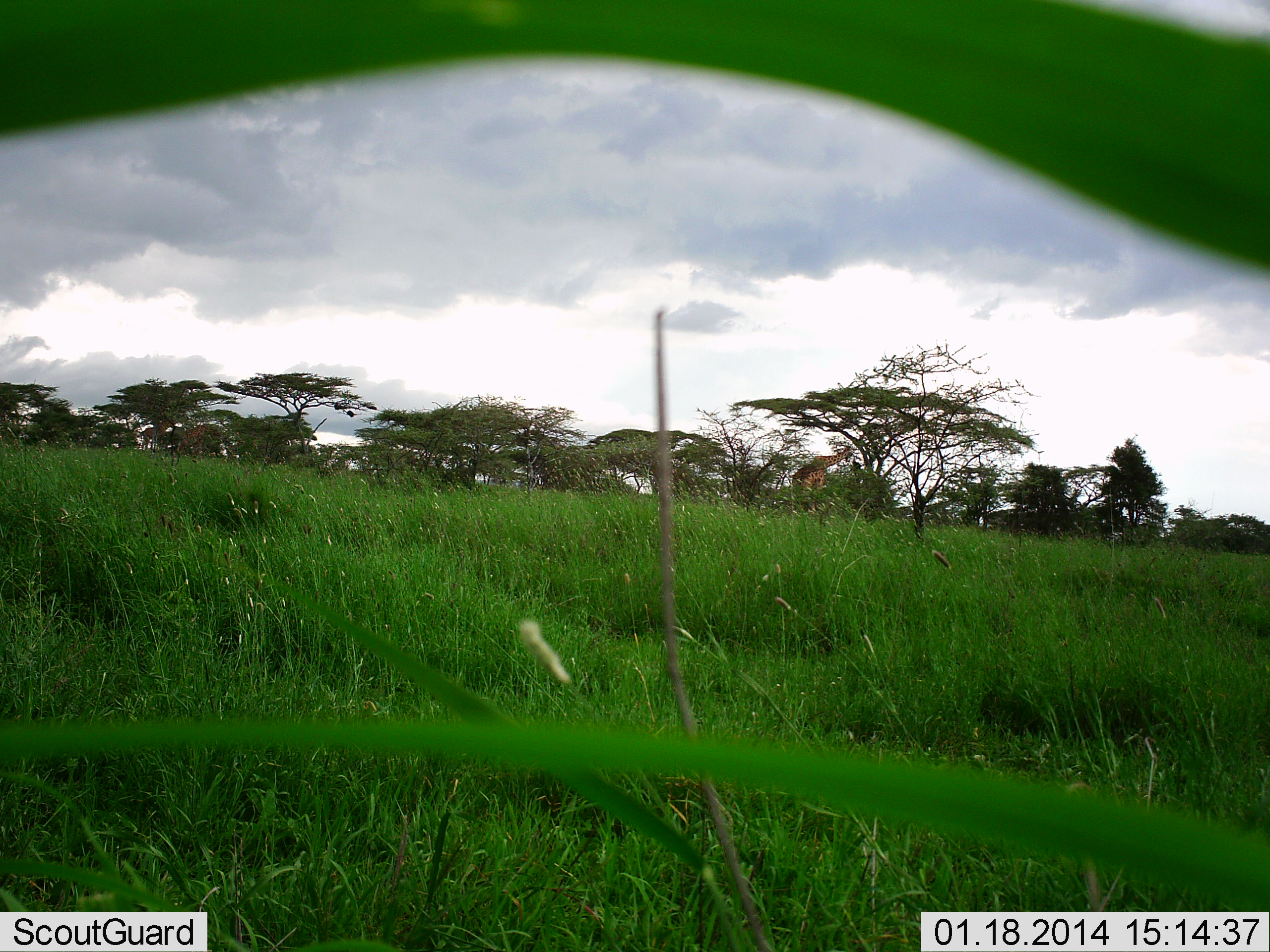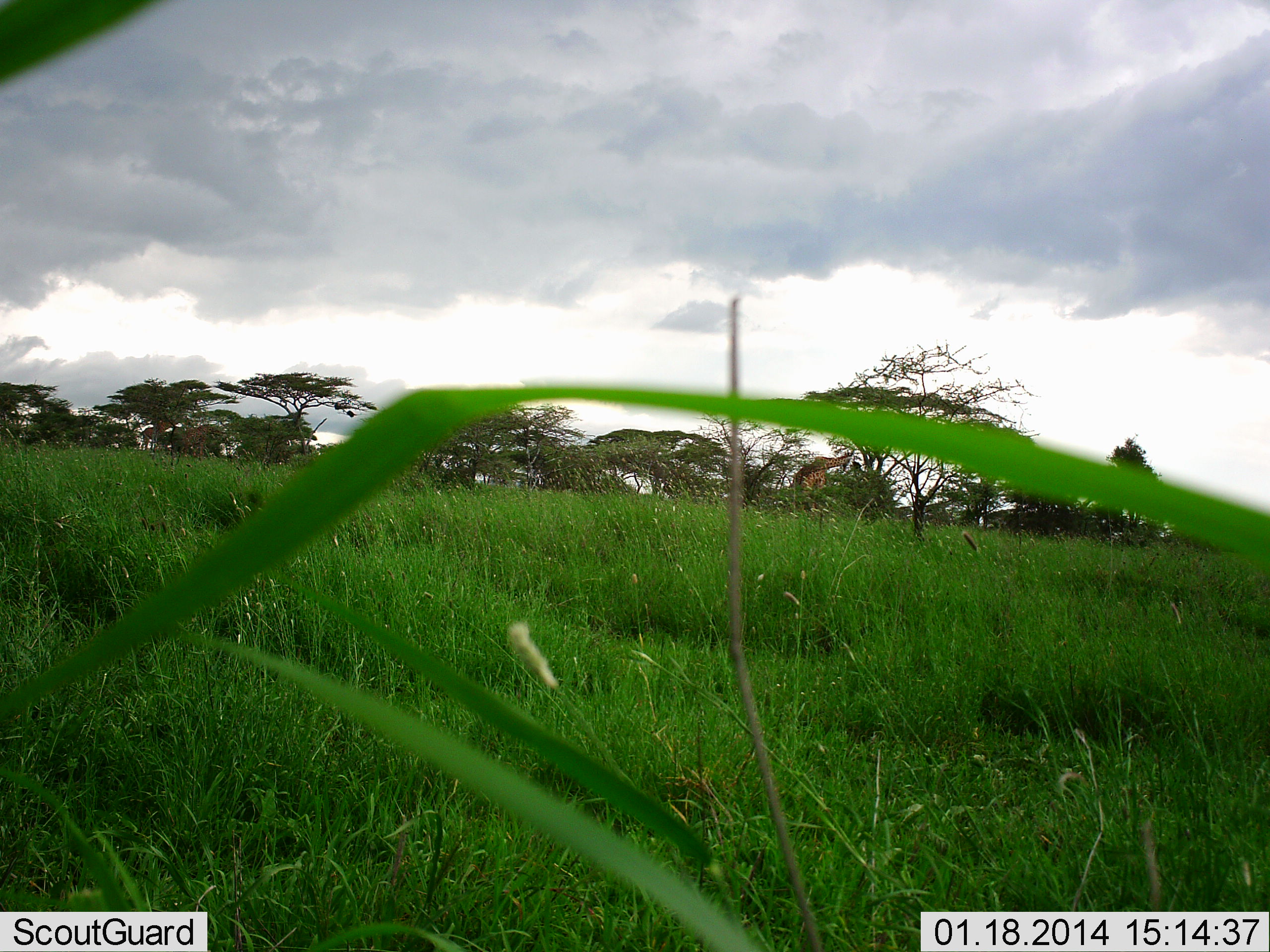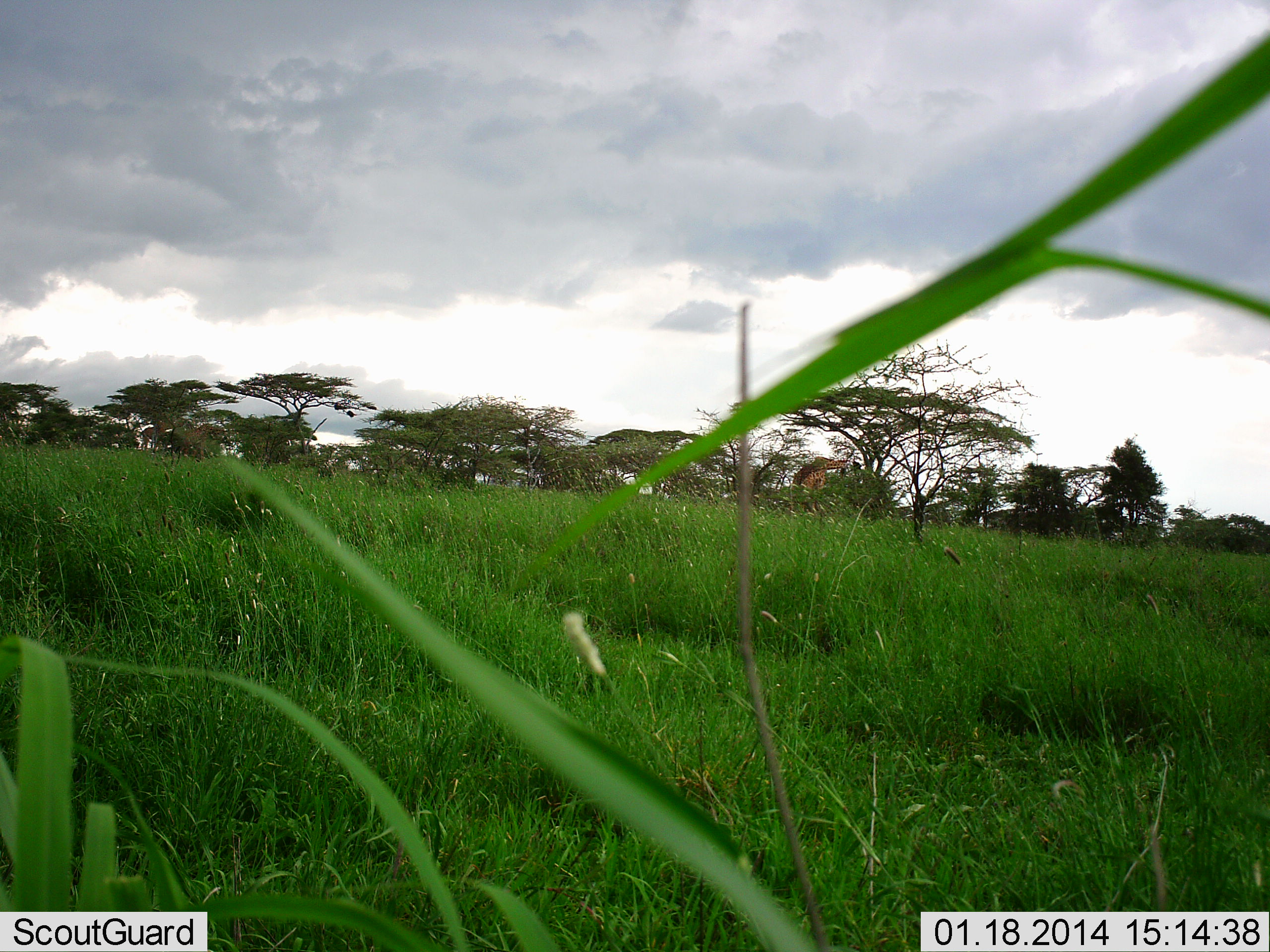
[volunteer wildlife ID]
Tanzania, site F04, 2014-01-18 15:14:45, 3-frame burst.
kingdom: Animalia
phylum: Chordata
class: Mammalia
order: Artiodactyla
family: Giraffidae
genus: Giraffa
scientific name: Giraffa camelopardalis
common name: giraffe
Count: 1.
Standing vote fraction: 40%.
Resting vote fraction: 0%.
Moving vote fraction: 20%.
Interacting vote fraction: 0%.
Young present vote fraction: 0%.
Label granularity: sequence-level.